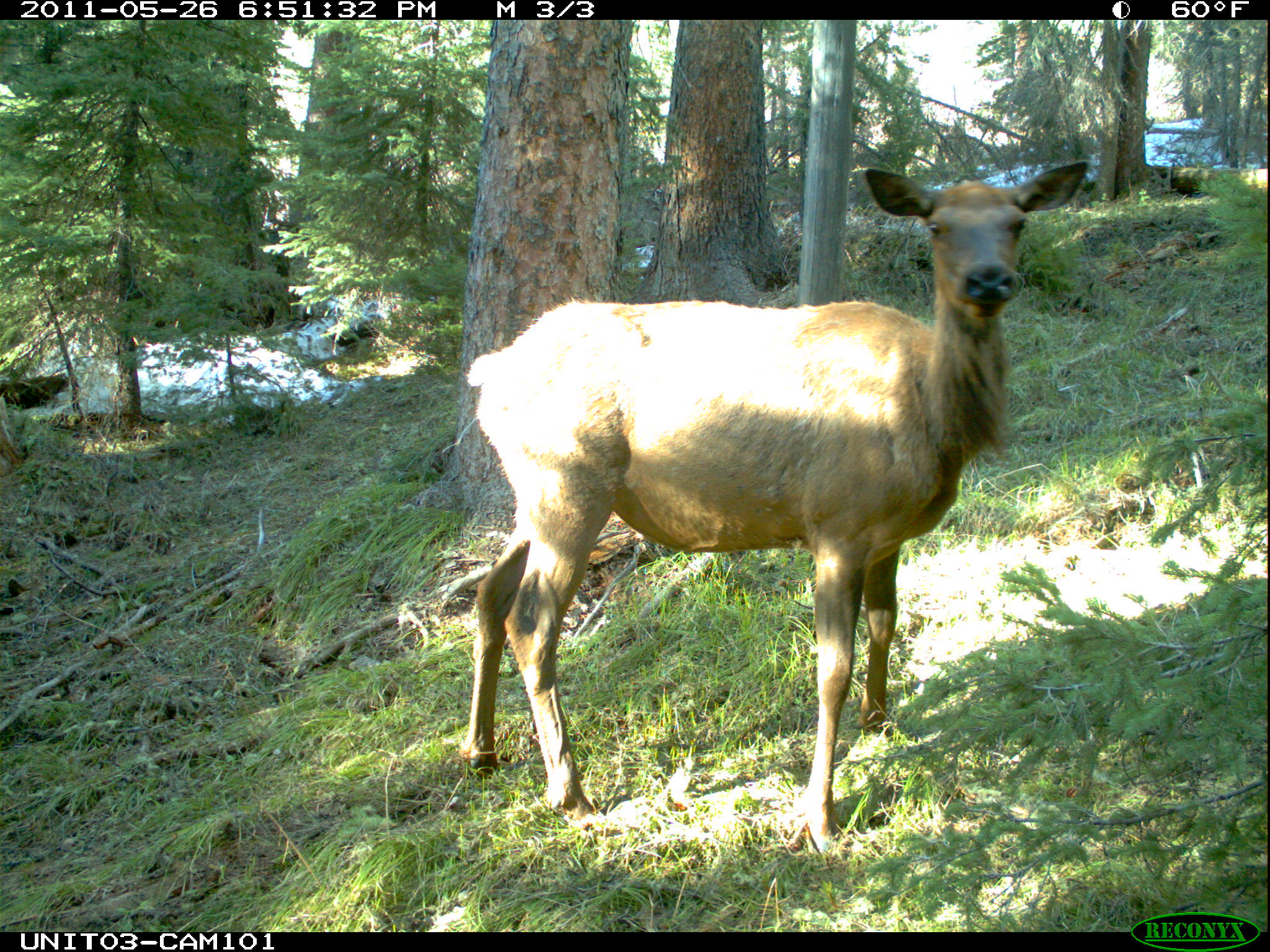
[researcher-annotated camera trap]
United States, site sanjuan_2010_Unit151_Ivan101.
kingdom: Animalia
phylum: Chordata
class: Mammalia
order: Artiodactyla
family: Cervidae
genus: Cervus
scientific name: Cervus elaphus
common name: red deer